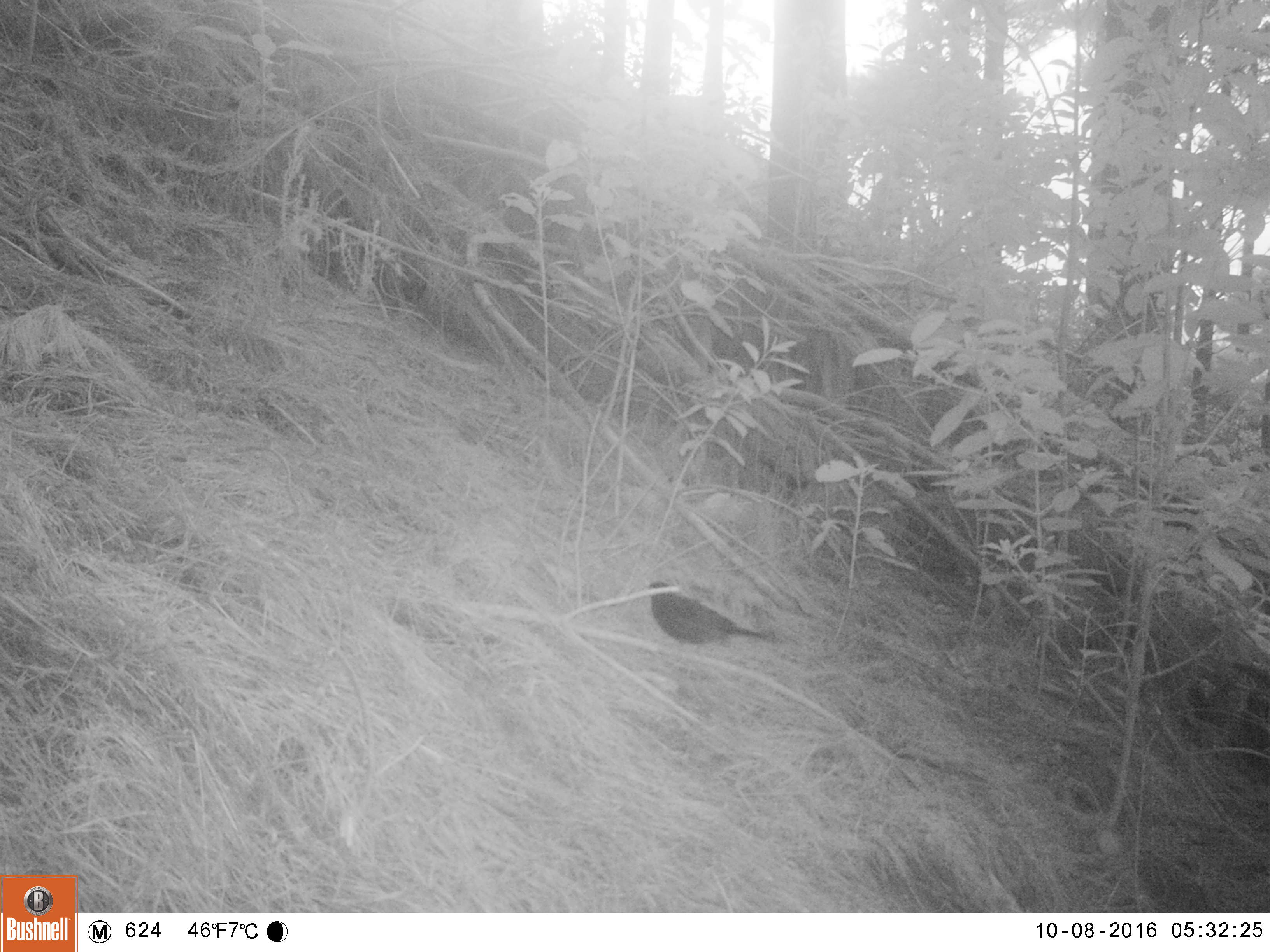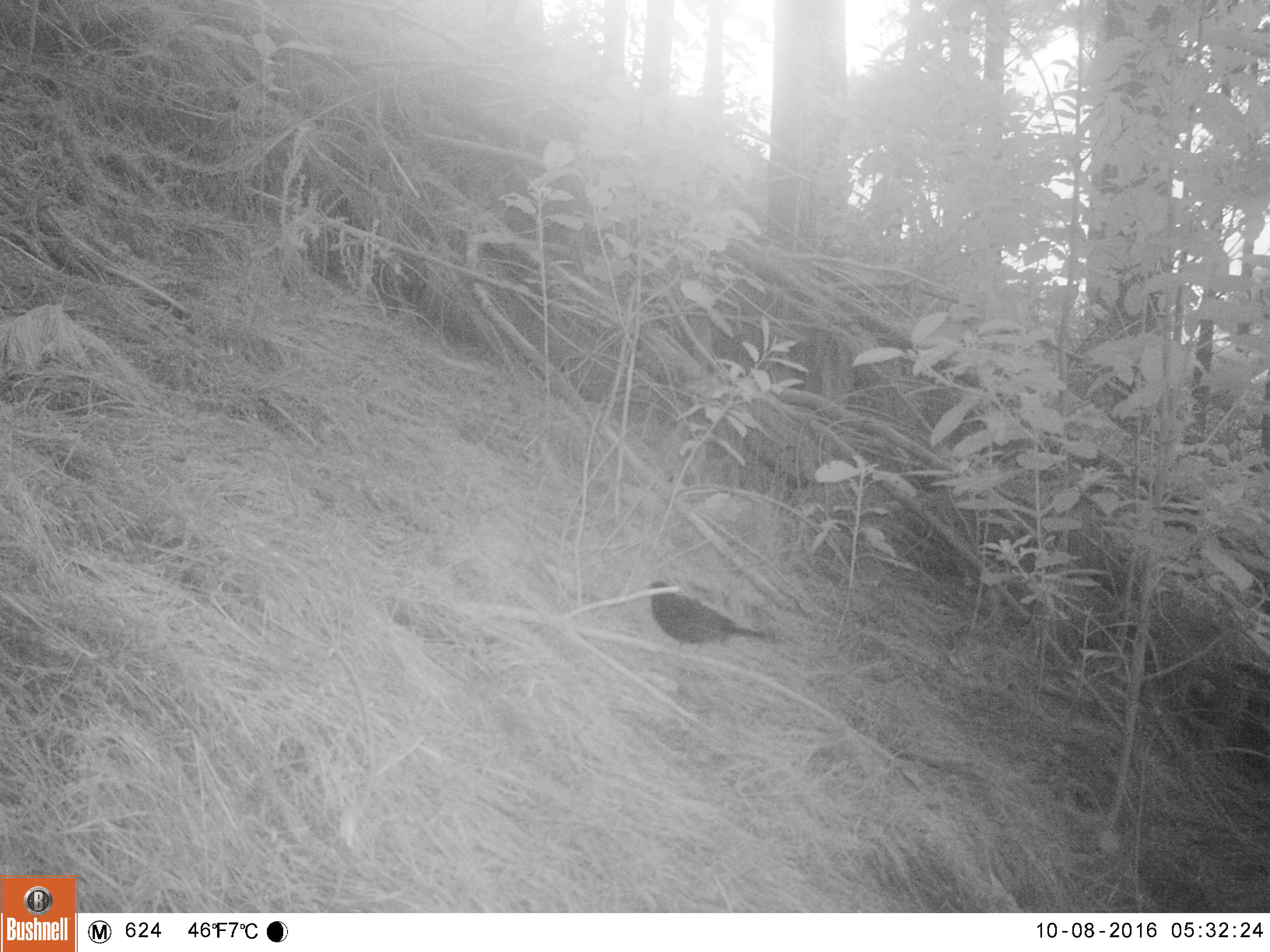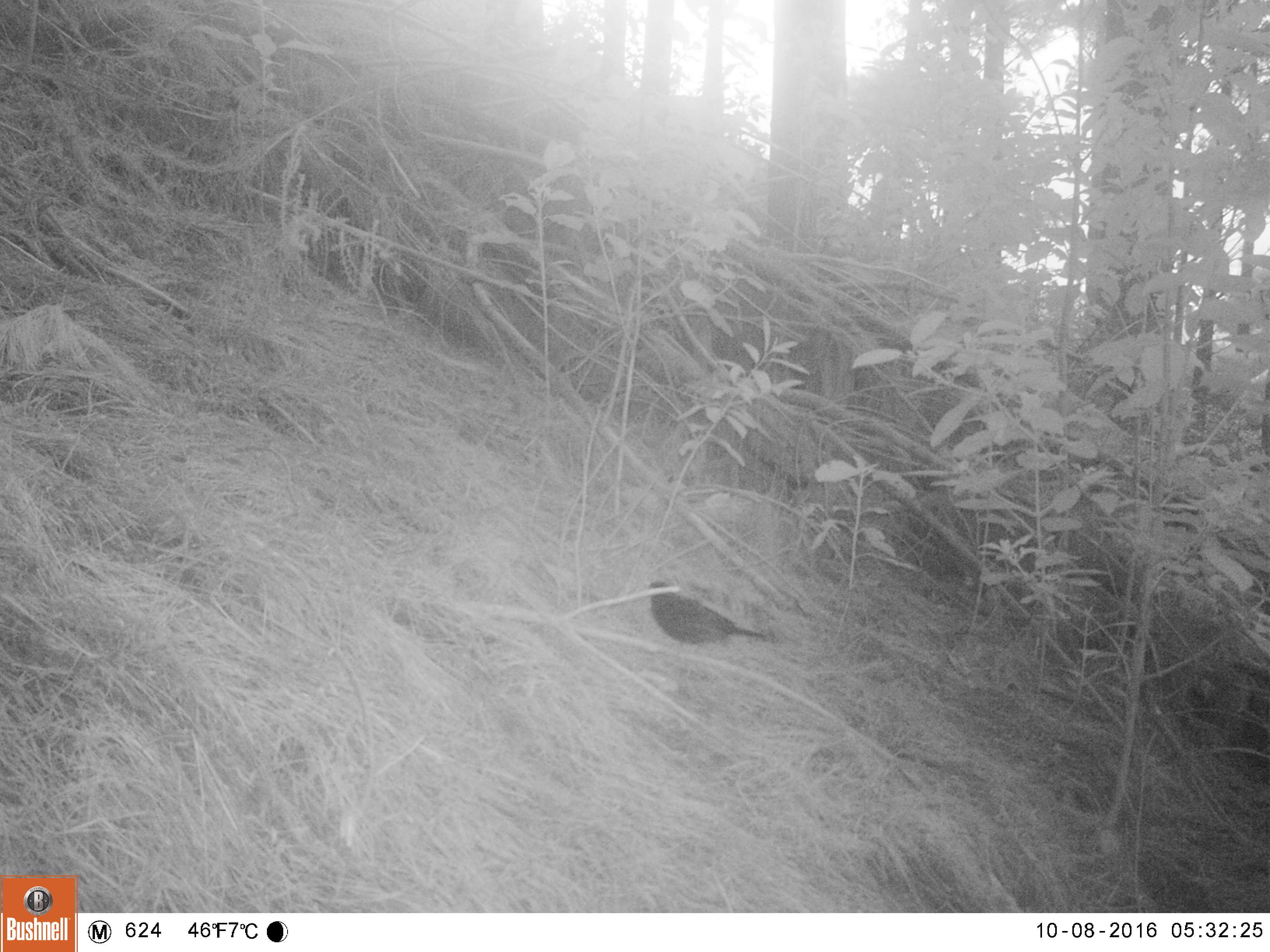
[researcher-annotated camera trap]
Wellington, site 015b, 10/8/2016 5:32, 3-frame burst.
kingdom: Animalia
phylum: Chordata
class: Aves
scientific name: Aves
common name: bird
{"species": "bird (Aves)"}